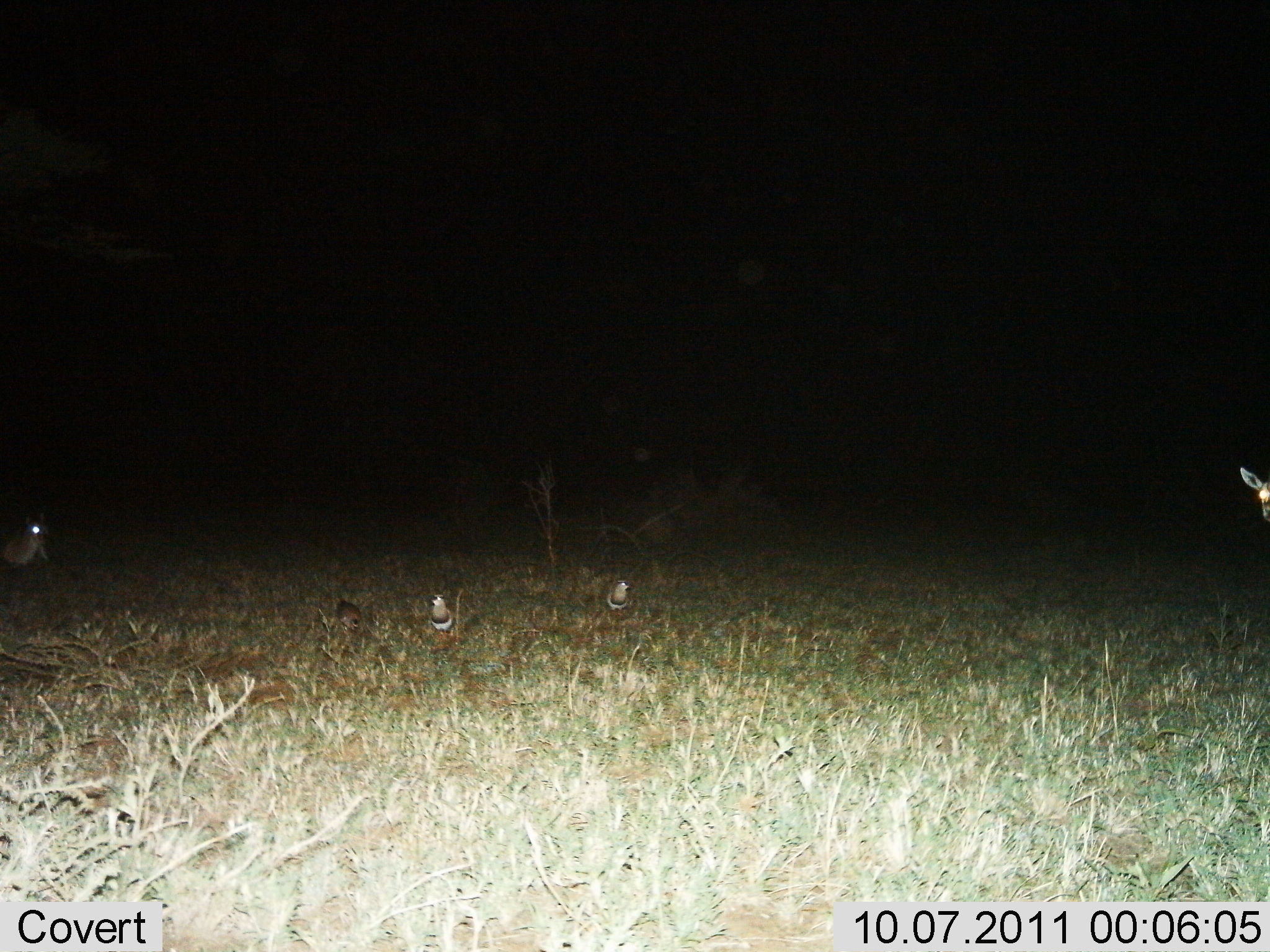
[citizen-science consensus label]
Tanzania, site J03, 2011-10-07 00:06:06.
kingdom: Animalia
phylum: Chordata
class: Aves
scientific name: Aves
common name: bird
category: otherbird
Otherbird (bird) (Aves), count 2. Behavior (volunteer vote fractions): standing 71%, resting 14%, moving 7%, interacting 0%. Young present (vote fraction): 0%. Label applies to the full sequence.